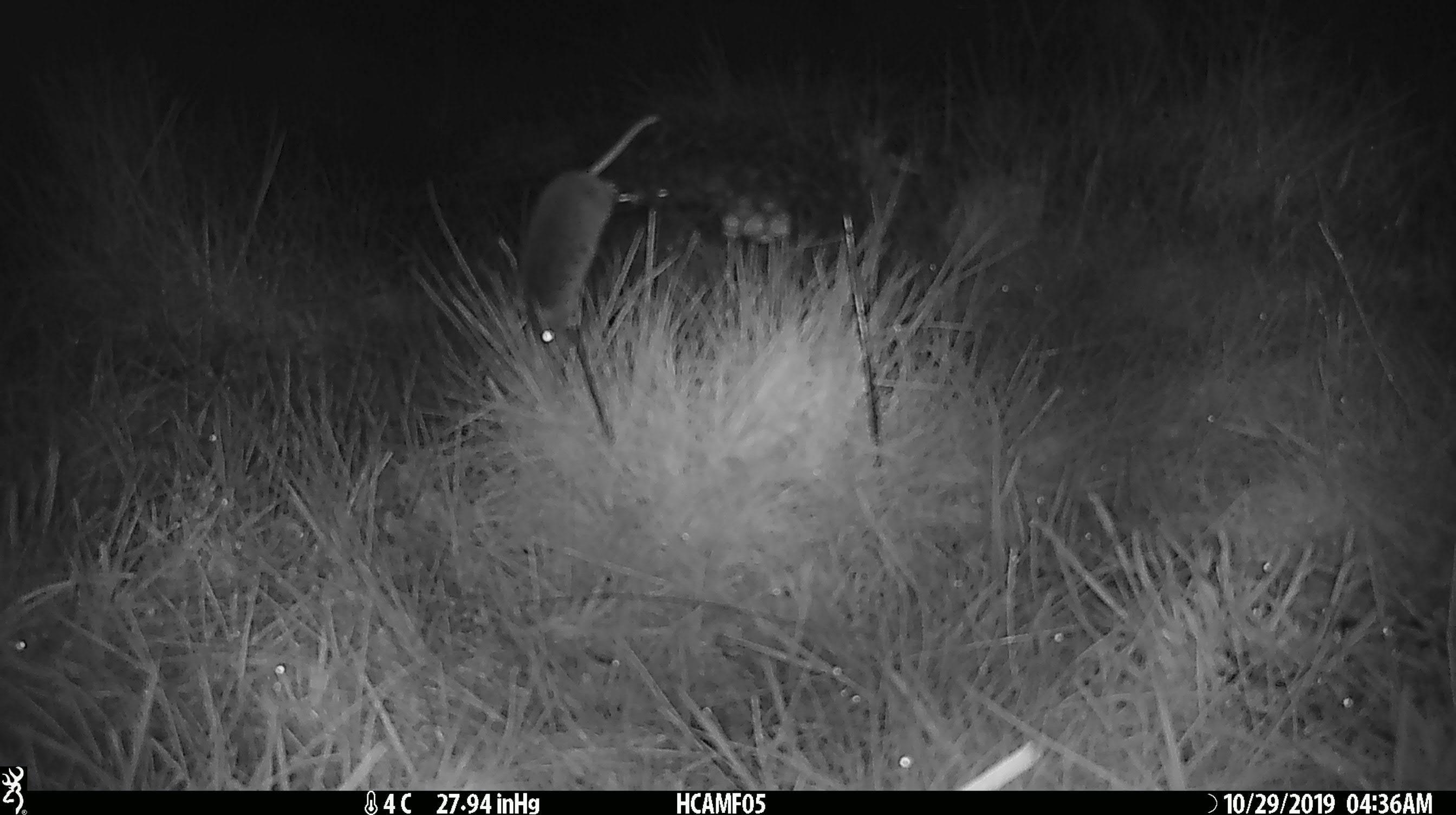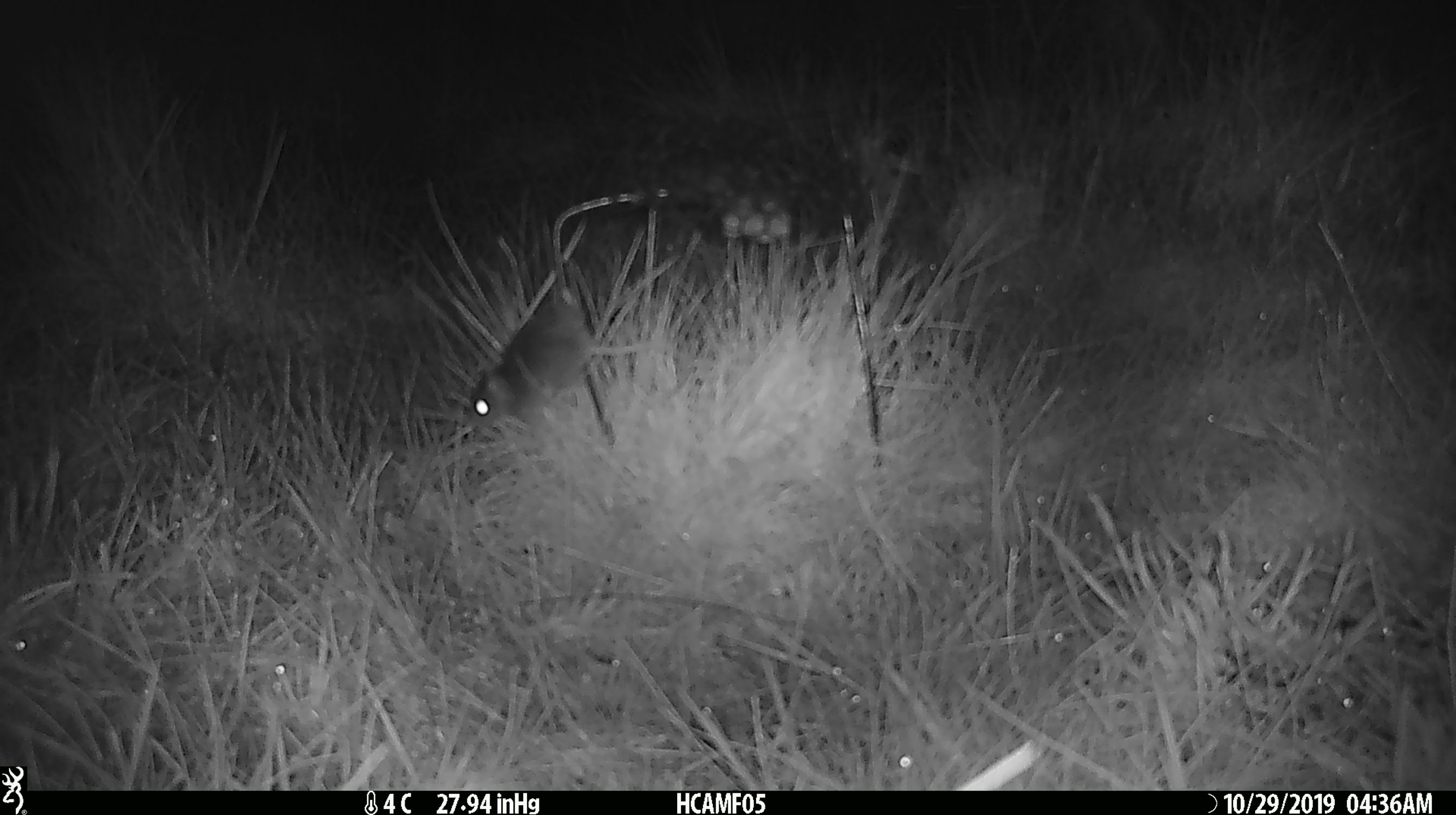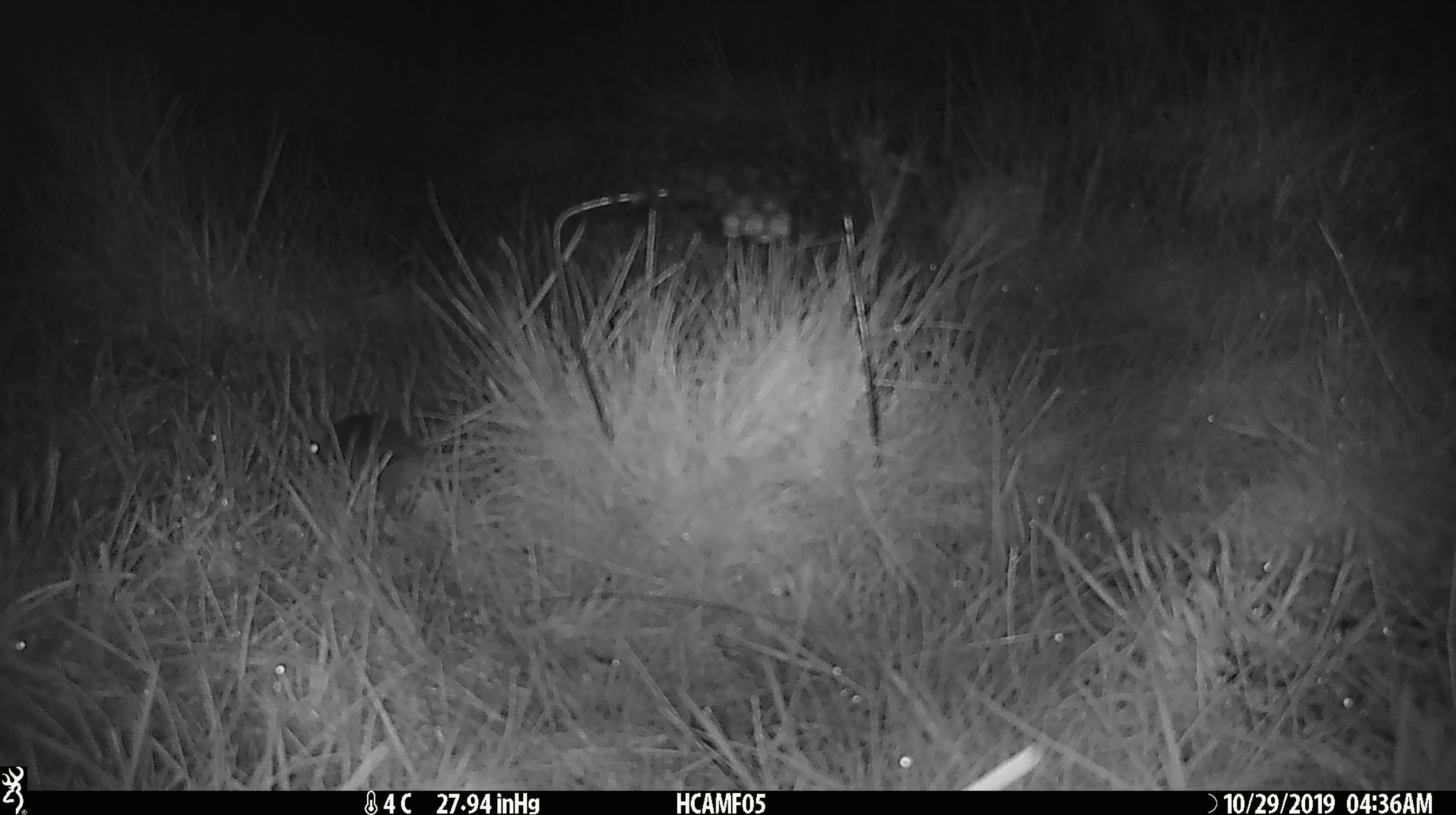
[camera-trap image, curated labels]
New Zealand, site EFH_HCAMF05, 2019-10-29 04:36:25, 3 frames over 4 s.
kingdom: Animalia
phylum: Chordata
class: Mammalia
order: Rodentia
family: Muridae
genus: Mus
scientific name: Mus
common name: mouse